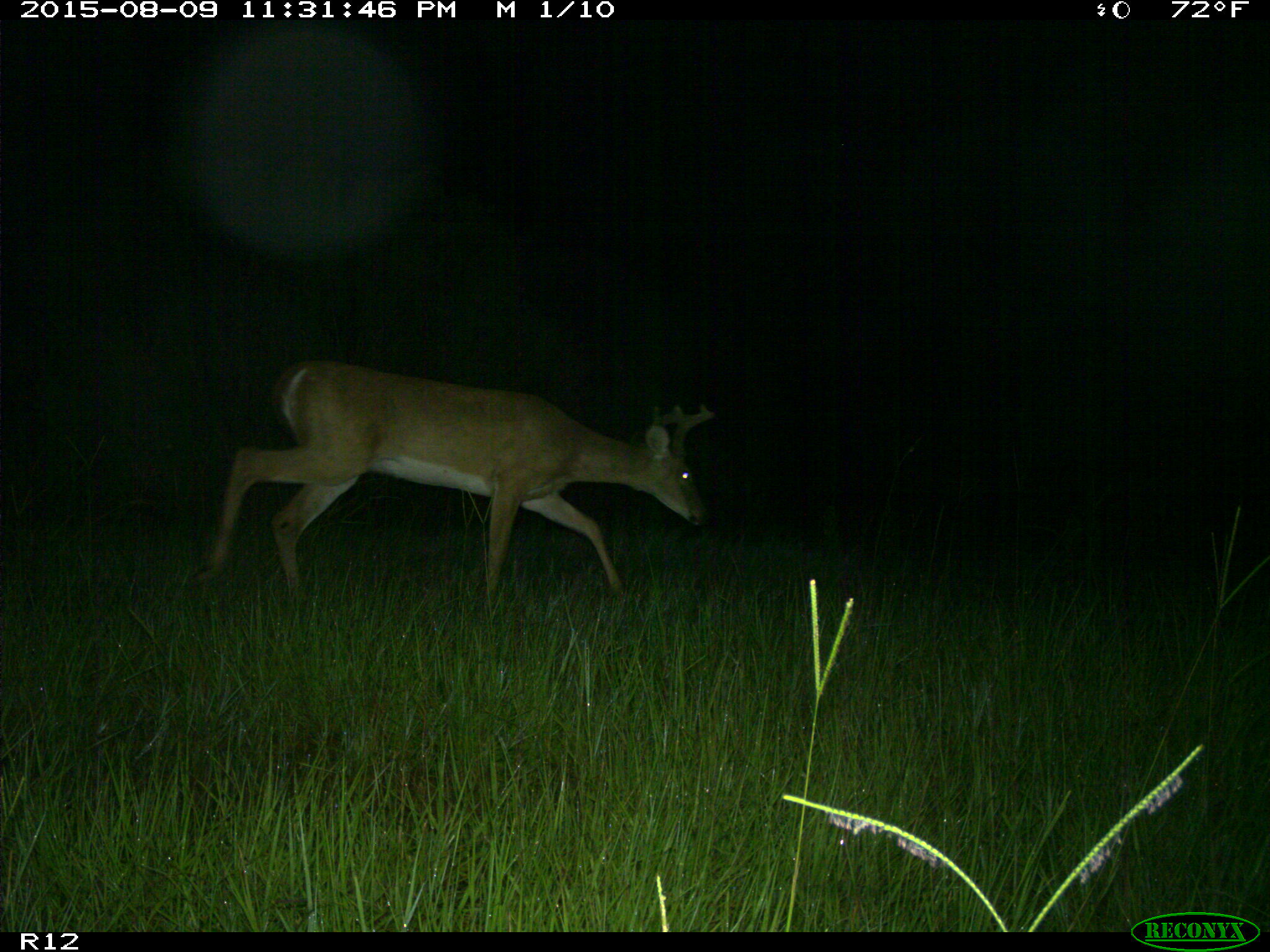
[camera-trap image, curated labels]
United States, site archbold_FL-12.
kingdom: Animalia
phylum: Chordata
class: Mammalia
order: Artiodactyla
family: Cervidae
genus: Odocoileus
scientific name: Odocoileus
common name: deer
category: unidentified deer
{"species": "unidentified deer (deer) (Odocoileus)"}